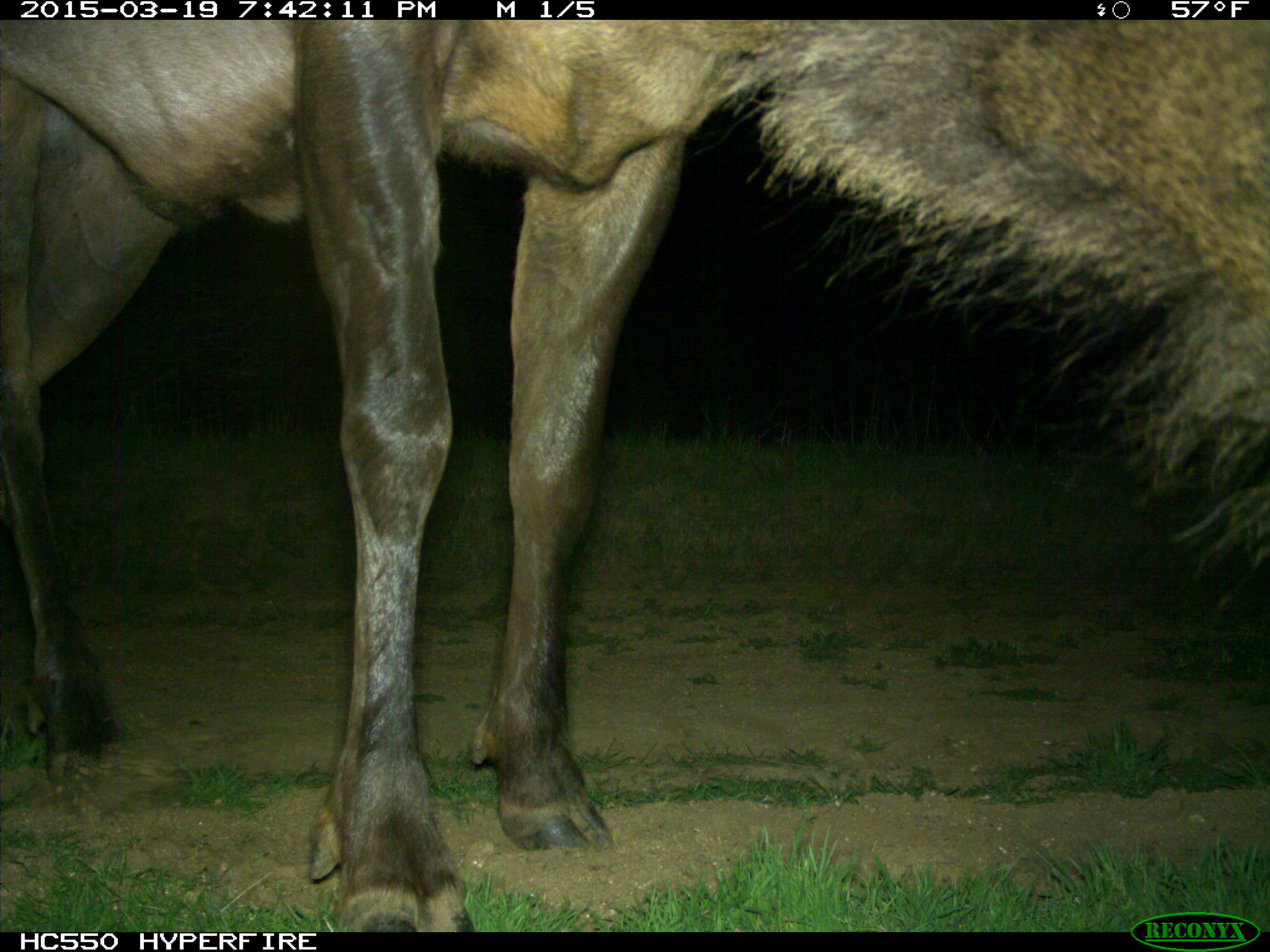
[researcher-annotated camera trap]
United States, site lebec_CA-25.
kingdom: Animalia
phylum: Chordata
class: Mammalia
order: Artiodactyla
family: Cervidae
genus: Cervus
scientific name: Cervus canadensis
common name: elk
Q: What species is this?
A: Cervus canadensis (elk).